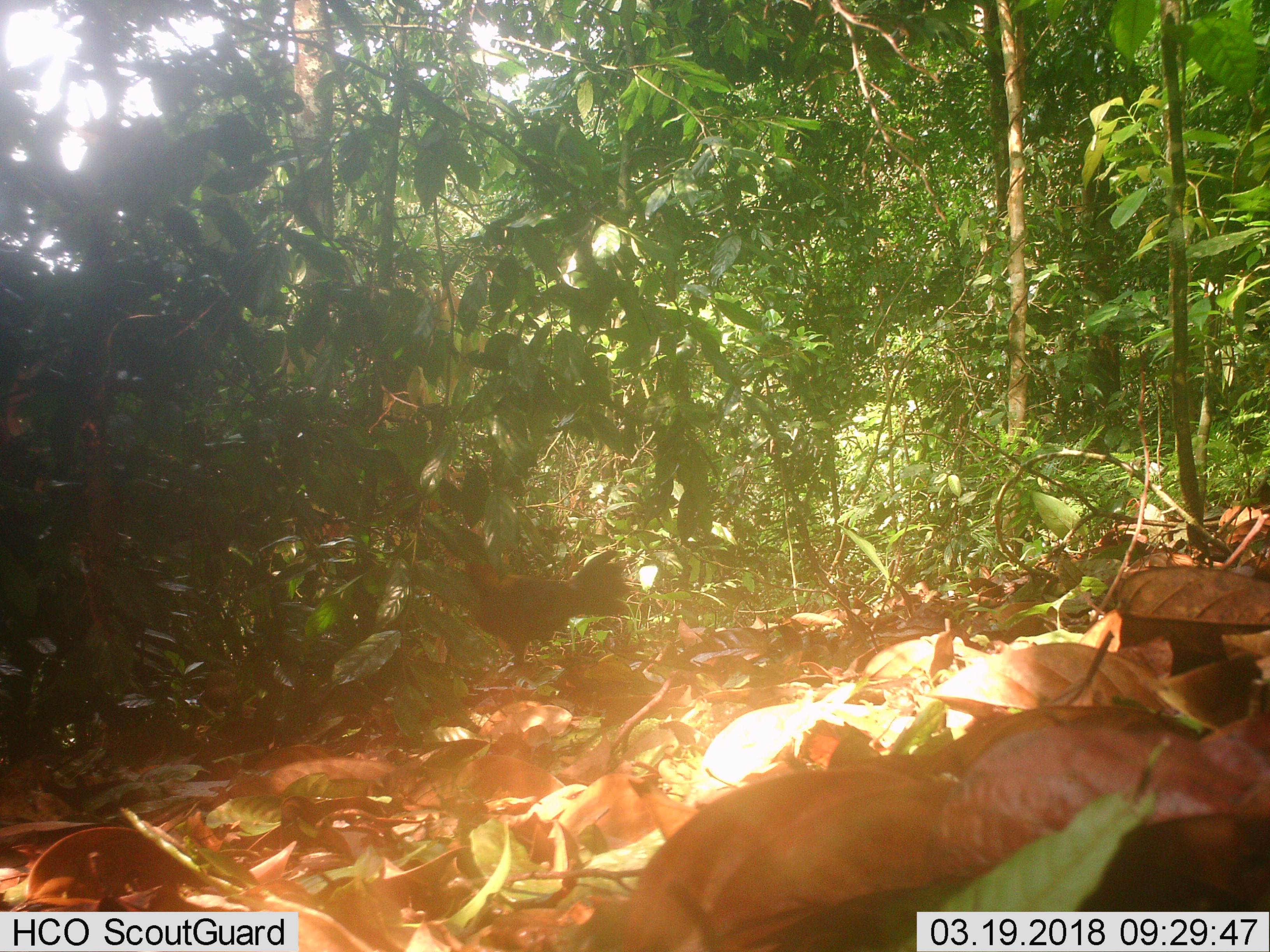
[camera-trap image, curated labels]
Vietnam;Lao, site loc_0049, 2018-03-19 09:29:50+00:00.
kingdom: Animalia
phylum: Chordata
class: Aves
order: Galliformes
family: Phasianidae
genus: Gallus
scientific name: Gallus gallus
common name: red junglefowl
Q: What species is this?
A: Red junglefowl (Gallus gallus).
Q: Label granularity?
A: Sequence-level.